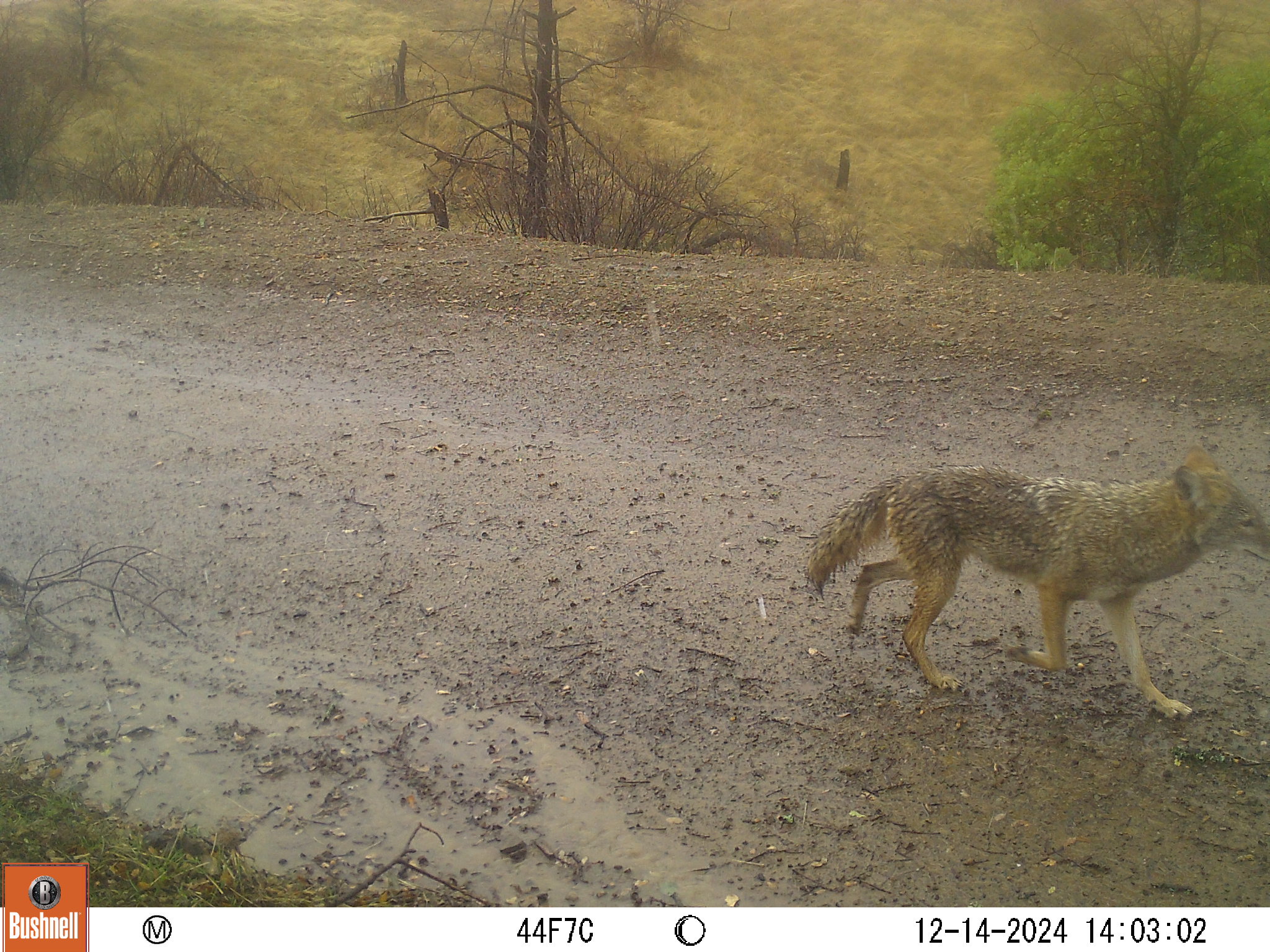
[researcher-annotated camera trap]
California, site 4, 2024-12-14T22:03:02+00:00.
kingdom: Animalia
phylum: Chordata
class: Mammalia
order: Carnivora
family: Canidae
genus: Canis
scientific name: Canis latrans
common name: coyote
Coyote (Canis latrans).